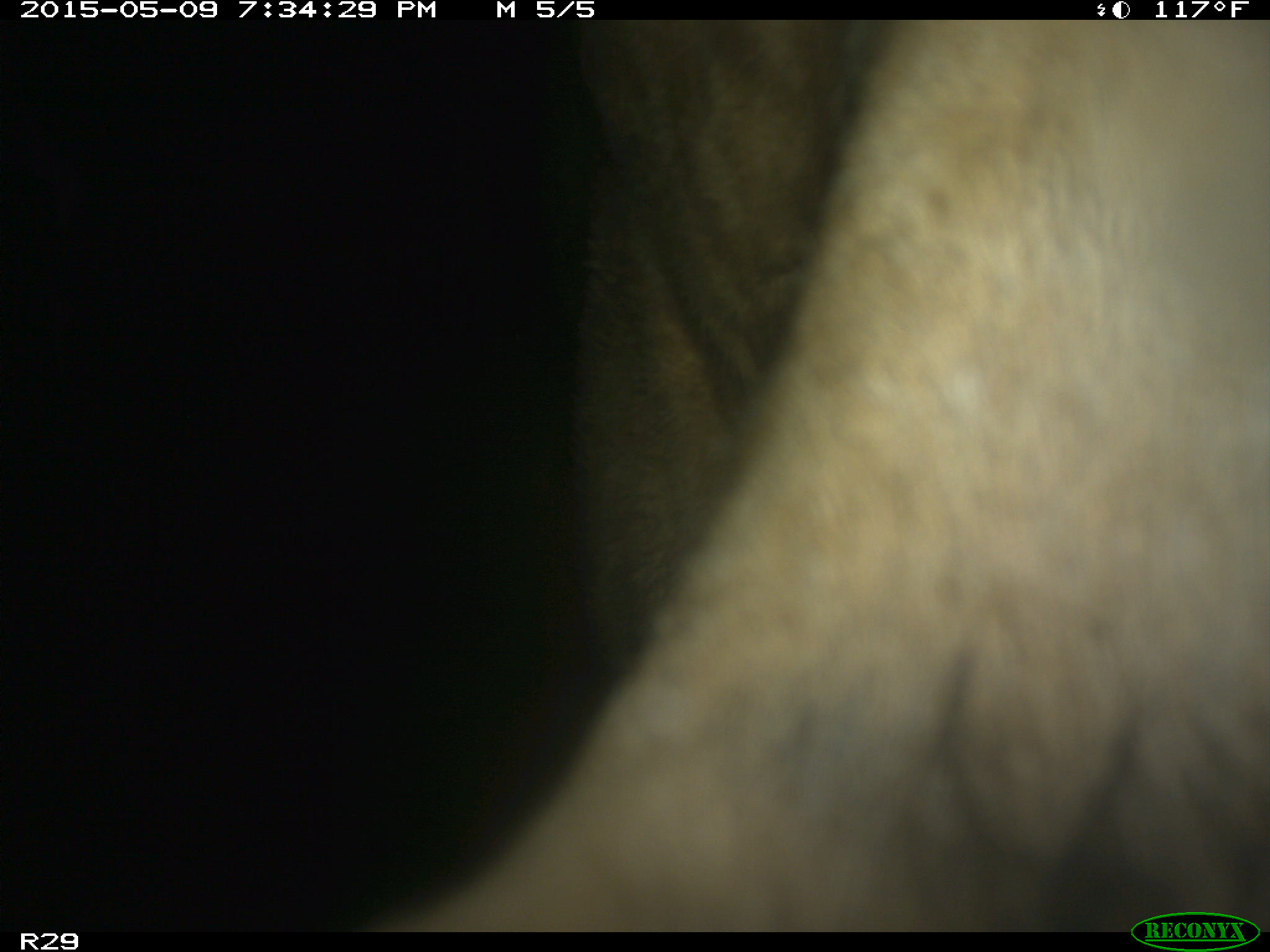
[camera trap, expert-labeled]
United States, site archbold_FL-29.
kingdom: Animalia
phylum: Chordata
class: Mammalia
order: Artiodactyla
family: Bovidae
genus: Bos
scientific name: Bos taurus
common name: domestic cow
Bos taurus (domestic cow).